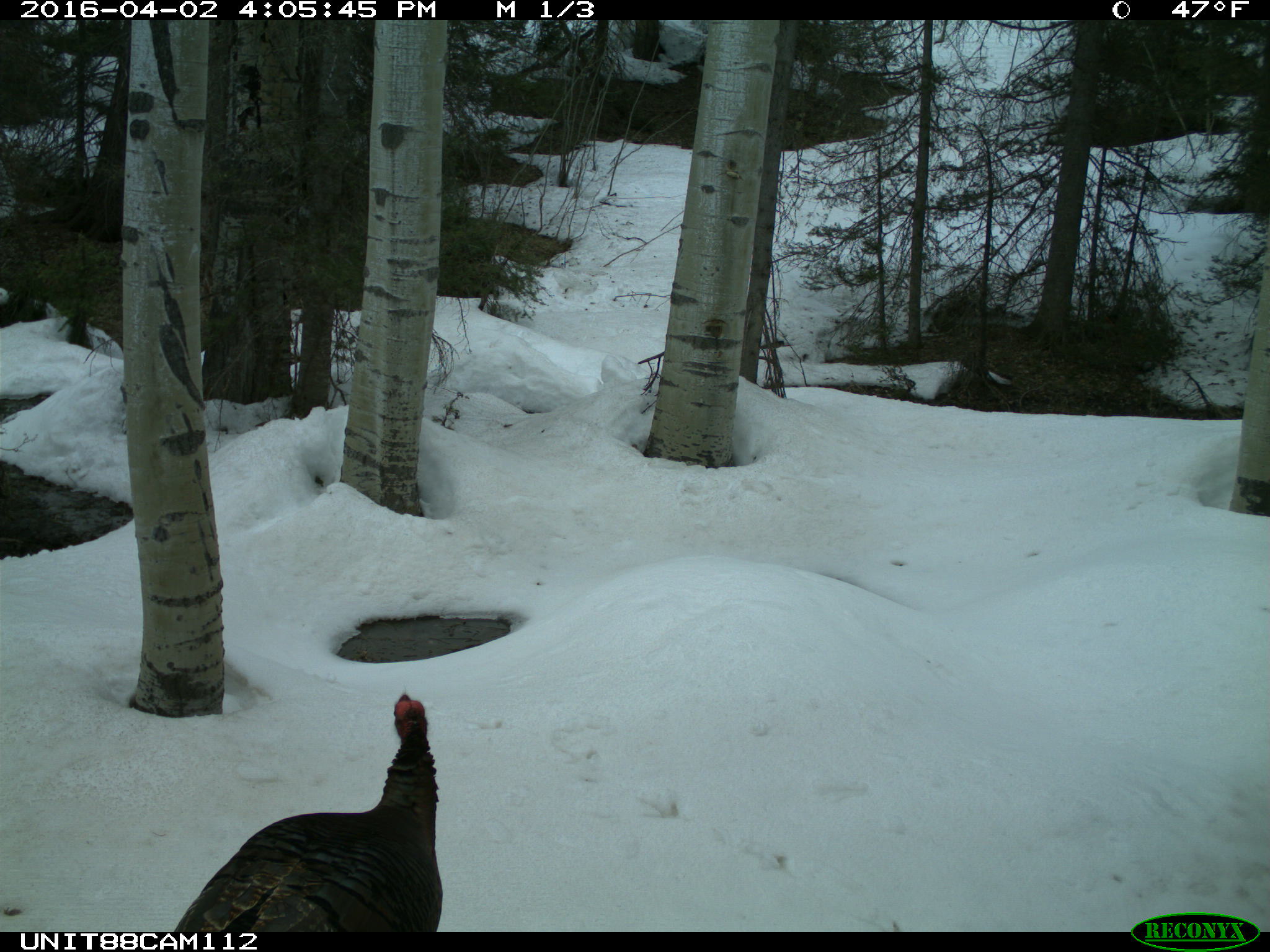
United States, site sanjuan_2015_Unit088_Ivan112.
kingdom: Animalia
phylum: Chordata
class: Aves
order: Galliformes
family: Phasianidae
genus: Meleagris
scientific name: Meleagris gallopavo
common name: wild turkey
Meleagris gallopavo (wild turkey).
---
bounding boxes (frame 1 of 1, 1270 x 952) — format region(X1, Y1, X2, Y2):
animal: region(171, 690, 446, 933)